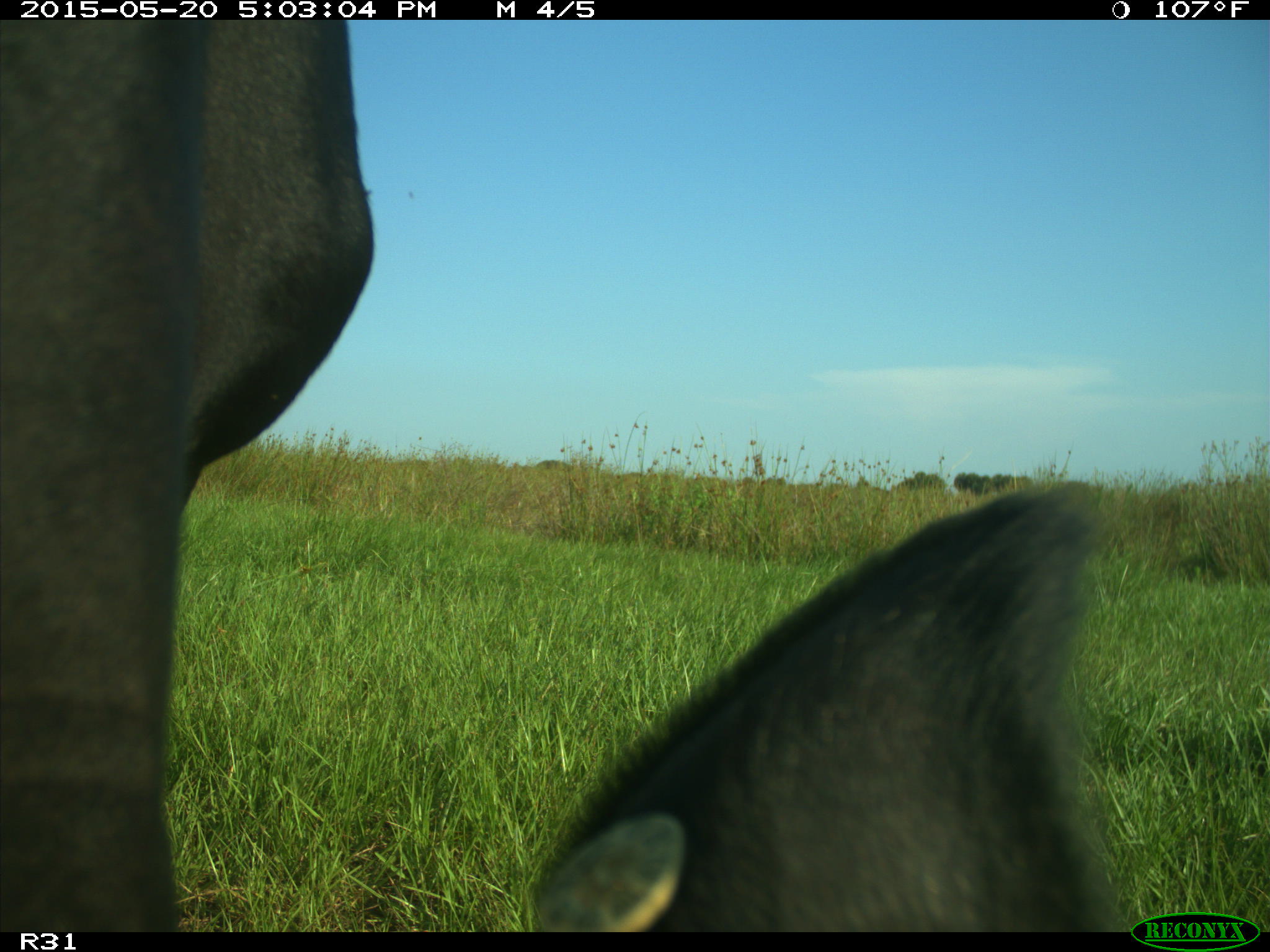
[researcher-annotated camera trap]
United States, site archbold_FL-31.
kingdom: Animalia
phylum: Chordata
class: Mammalia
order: Artiodactyla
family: Bovidae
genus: Bos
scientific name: Bos taurus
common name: domestic cow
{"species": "Bos taurus (domestic cow)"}